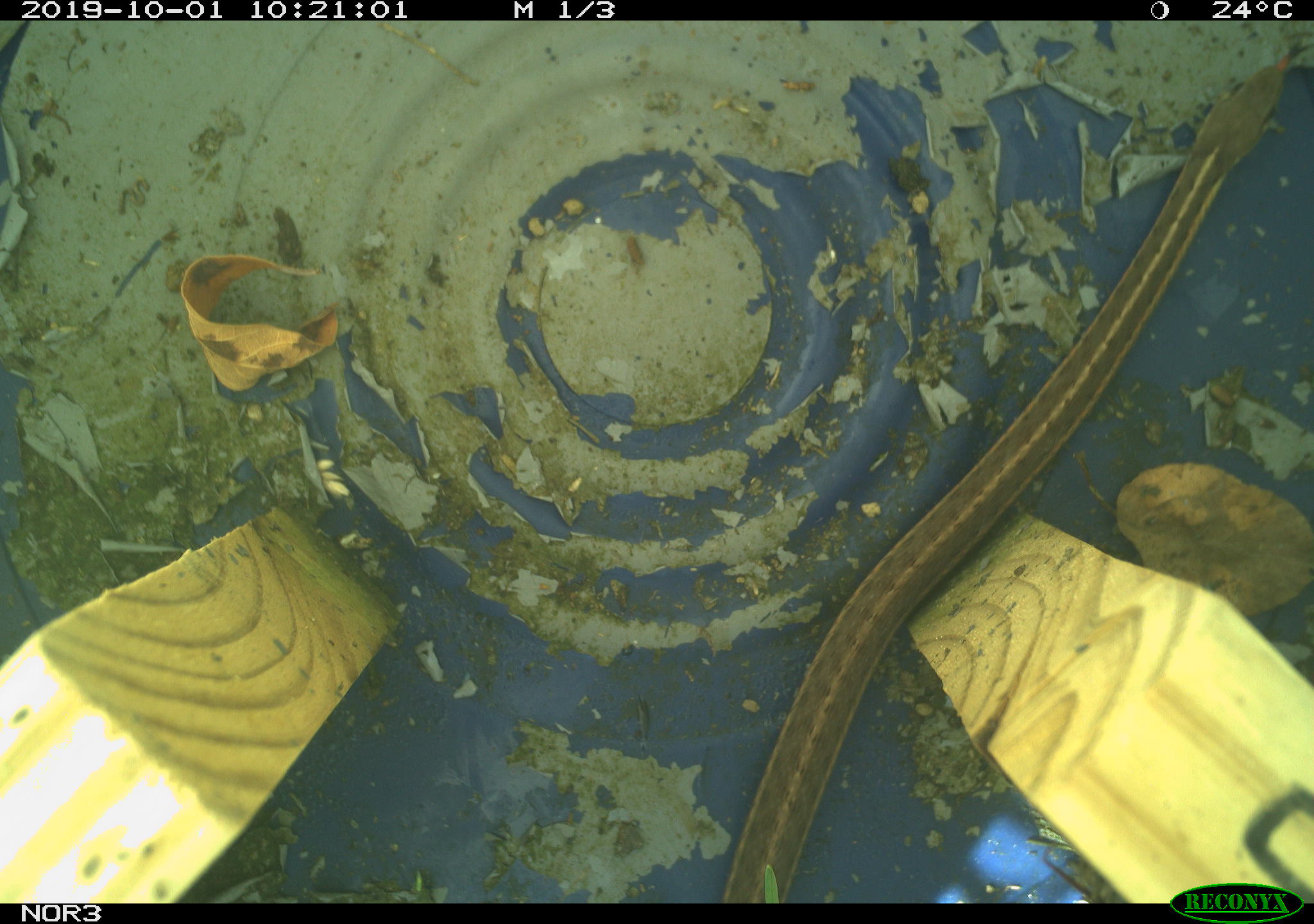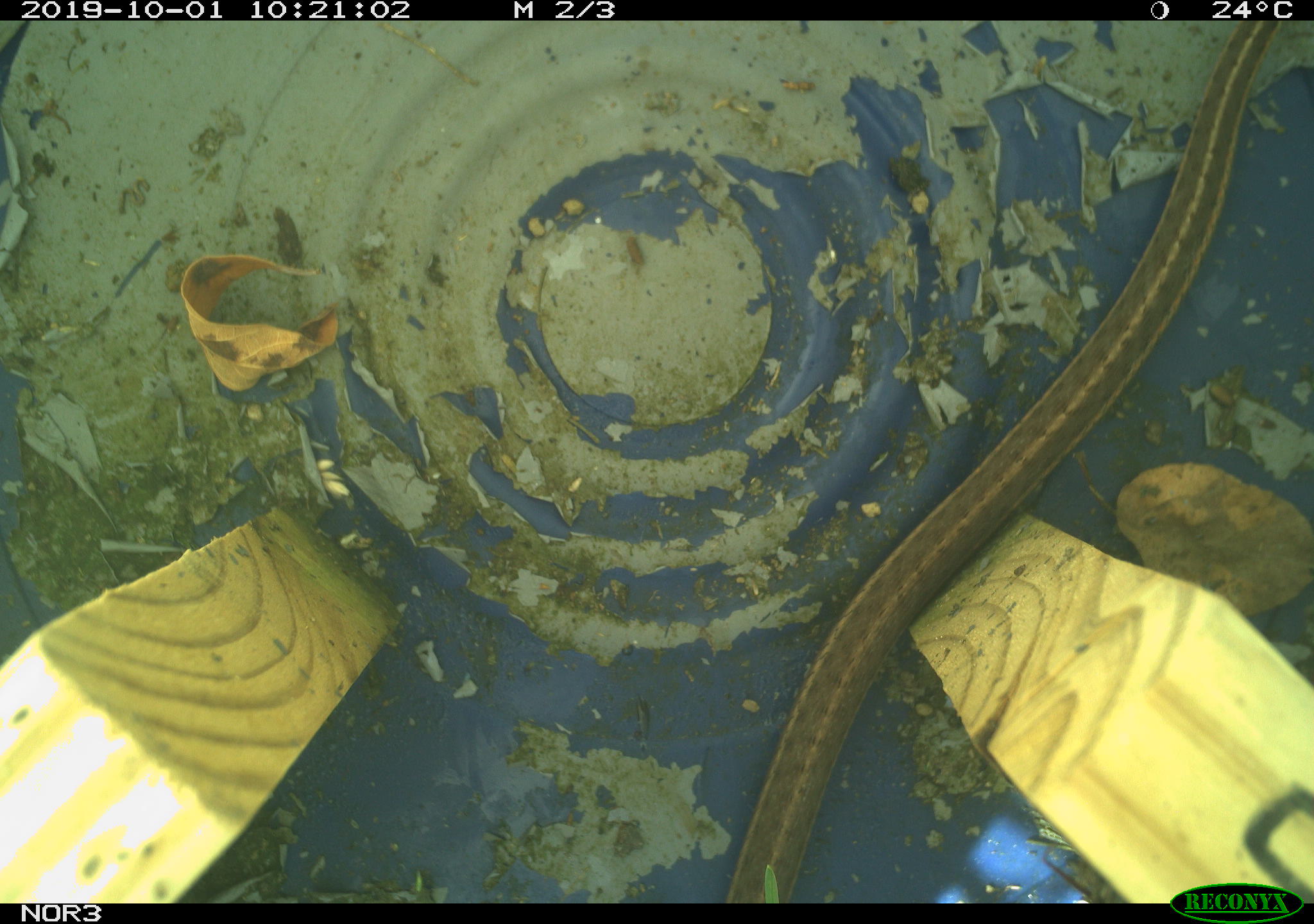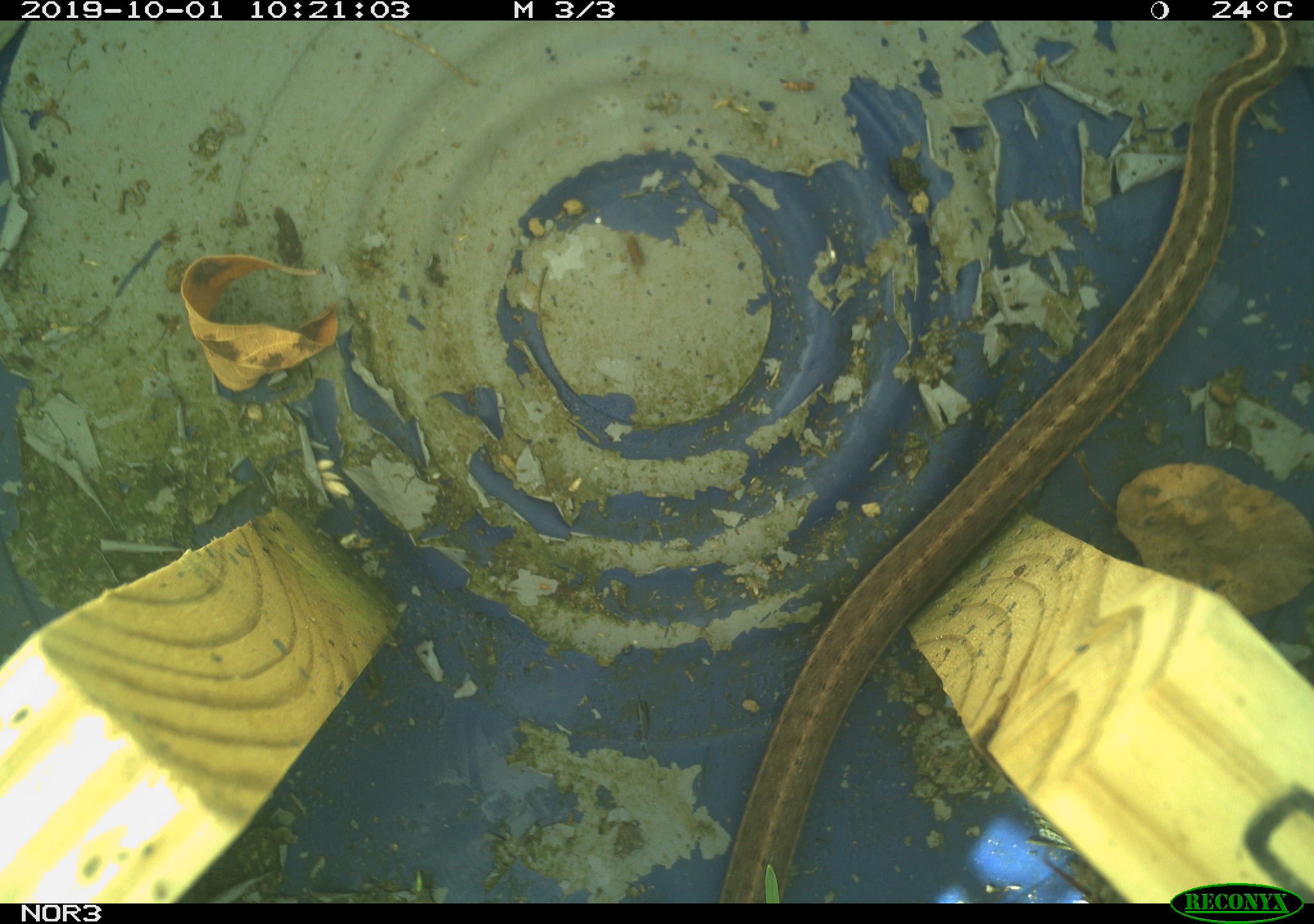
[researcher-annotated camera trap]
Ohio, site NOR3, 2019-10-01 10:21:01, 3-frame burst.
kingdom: Animalia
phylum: Chordata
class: Reptilia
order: Squamata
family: Colubridae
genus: Thamnophis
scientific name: Thamnophis sirtalis sirtalis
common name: eastern gartersnake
Eastern gartersnake (Thamnophis sirtalis sirtalis).